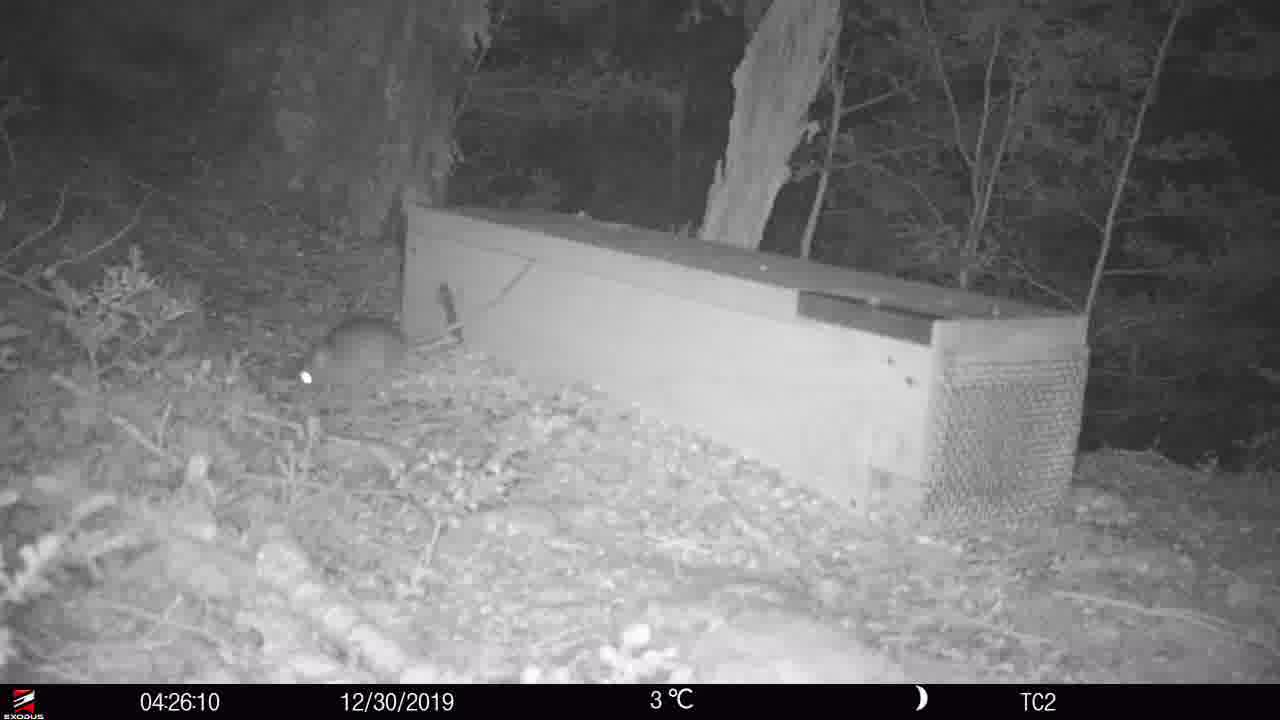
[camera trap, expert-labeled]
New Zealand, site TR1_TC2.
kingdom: Animalia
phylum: Chordata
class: Mammalia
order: Rodentia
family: Muridae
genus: Rattus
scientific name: Rattus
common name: rat